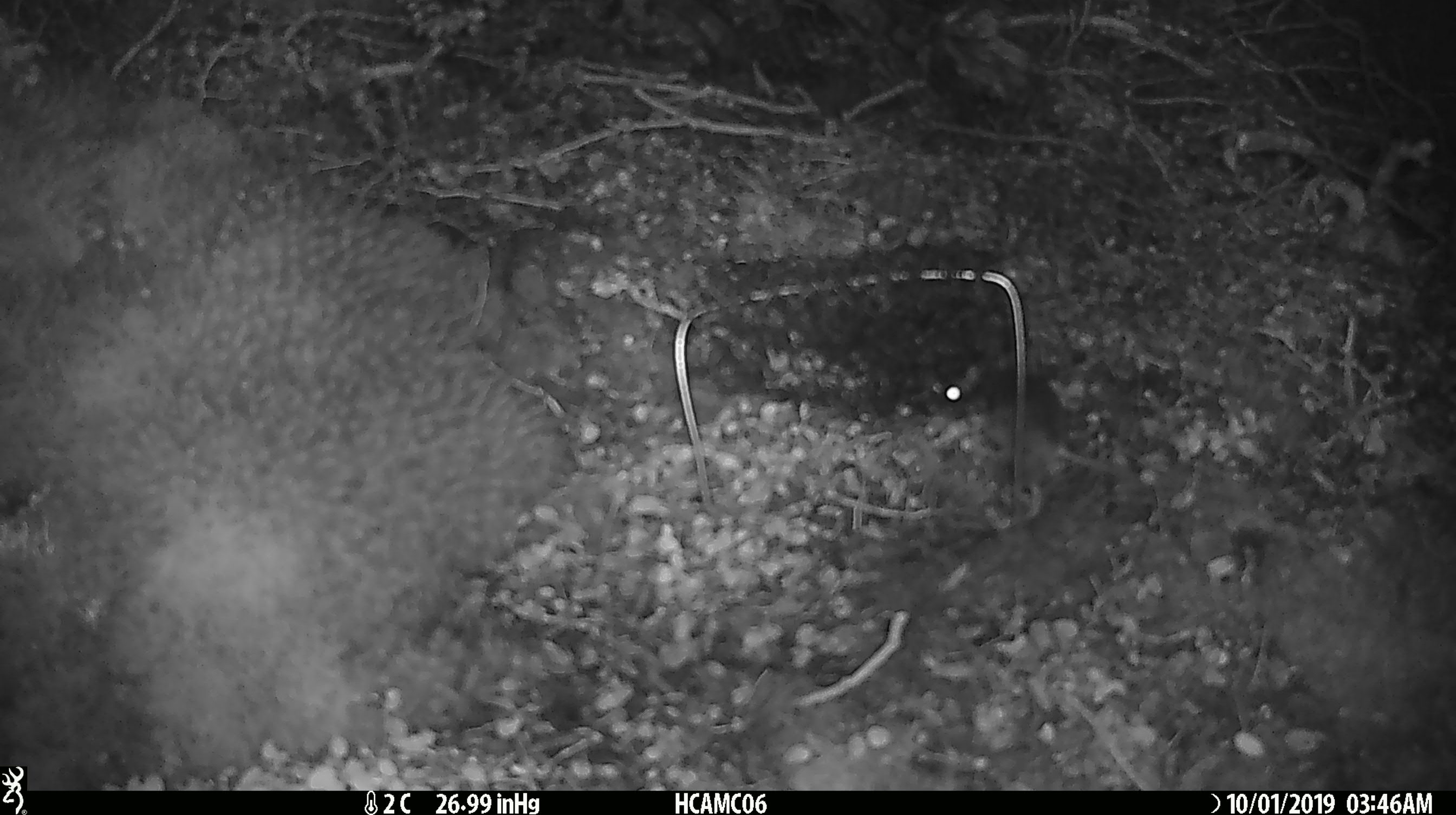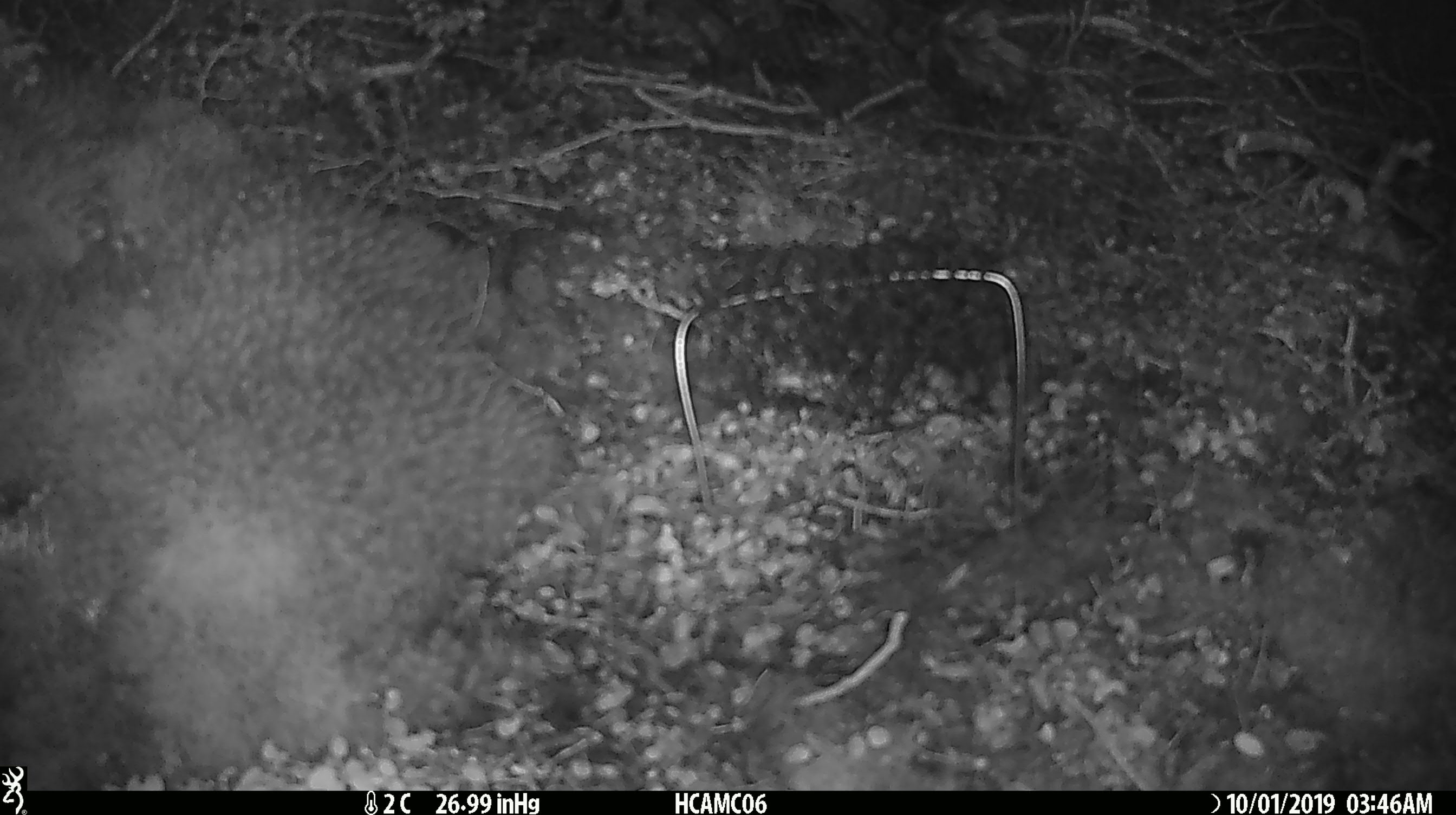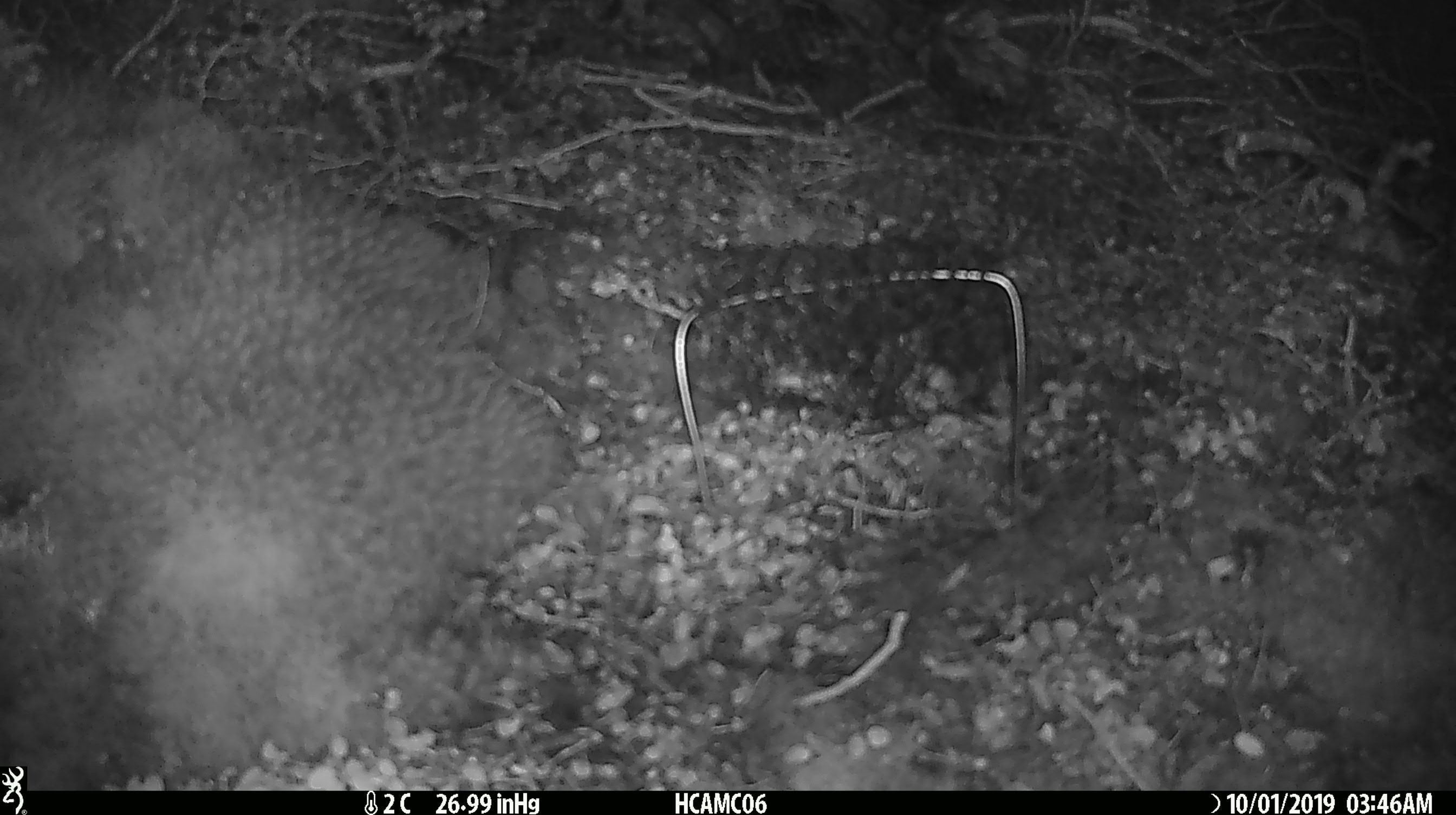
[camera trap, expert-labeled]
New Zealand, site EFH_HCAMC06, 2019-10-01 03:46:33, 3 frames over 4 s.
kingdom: Animalia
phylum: Chordata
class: Mammalia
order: Rodentia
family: Muridae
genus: Mus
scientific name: Mus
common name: mouse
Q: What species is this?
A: Mouse (Mus).